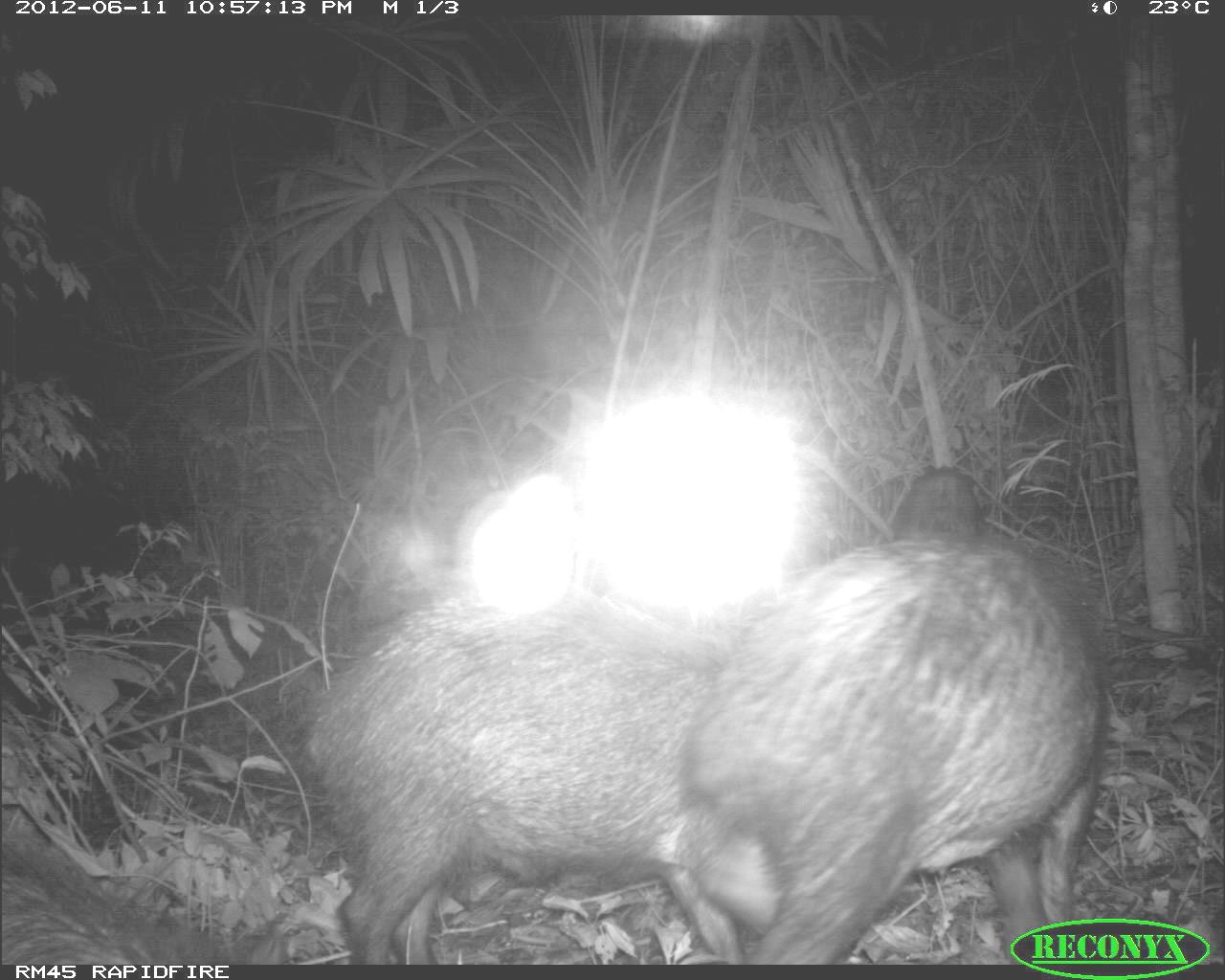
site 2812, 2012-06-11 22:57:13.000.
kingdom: Animalia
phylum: Chordata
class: Mammalia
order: Artiodactyla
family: Tayassuidae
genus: Tayassu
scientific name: Tayassu pecari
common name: white-lipped peccary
Tayassu pecari (white-lipped peccary), count 18, age adult.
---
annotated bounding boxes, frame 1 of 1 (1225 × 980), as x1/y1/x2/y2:
tayassu pecari: 683/534/1107/964; 294/573/758/964; 0/810/293/964